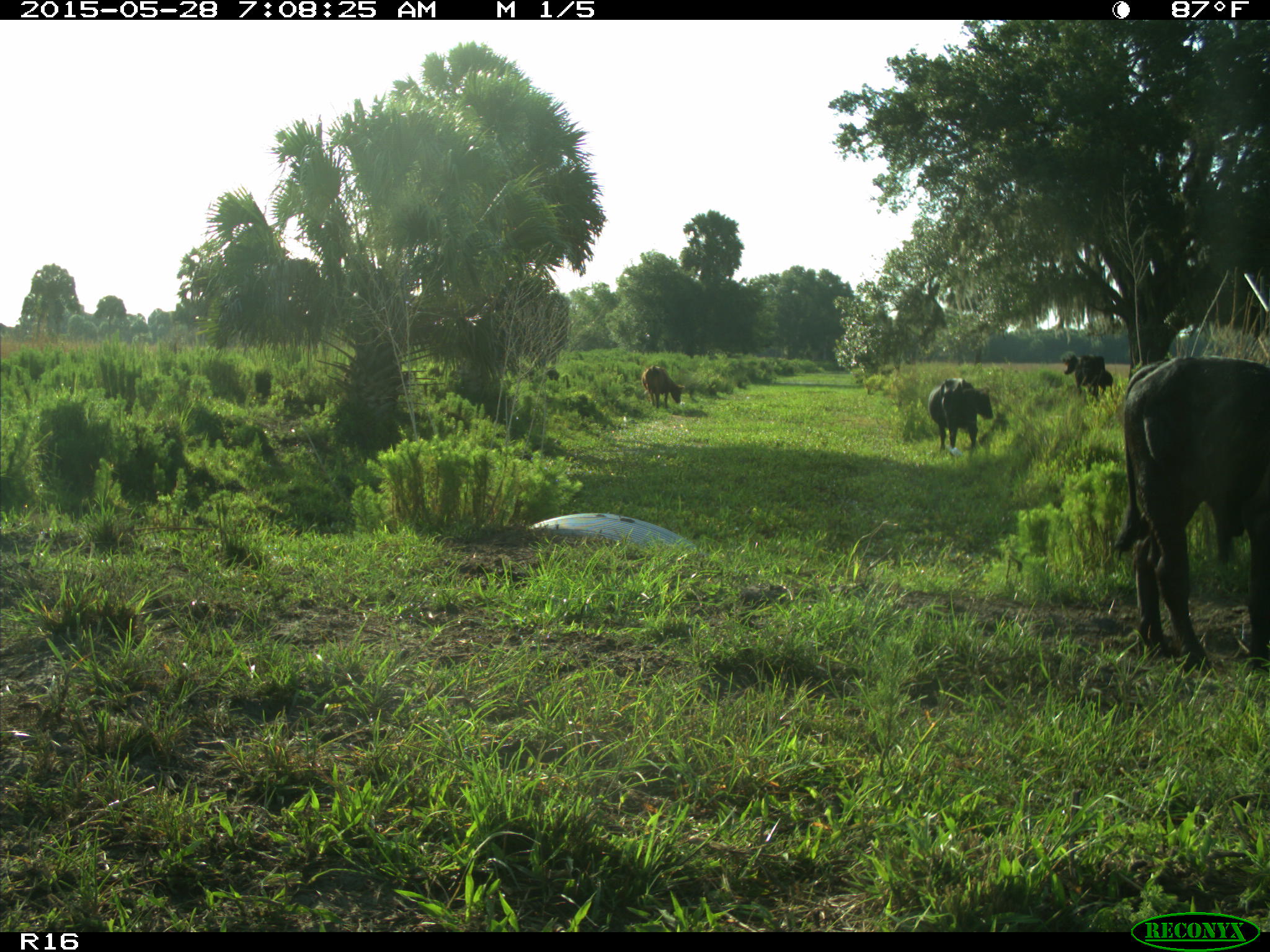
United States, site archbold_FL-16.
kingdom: Animalia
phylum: Chordata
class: Mammalia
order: Artiodactyla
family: Bovidae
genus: Bos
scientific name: Bos taurus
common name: domestic cow